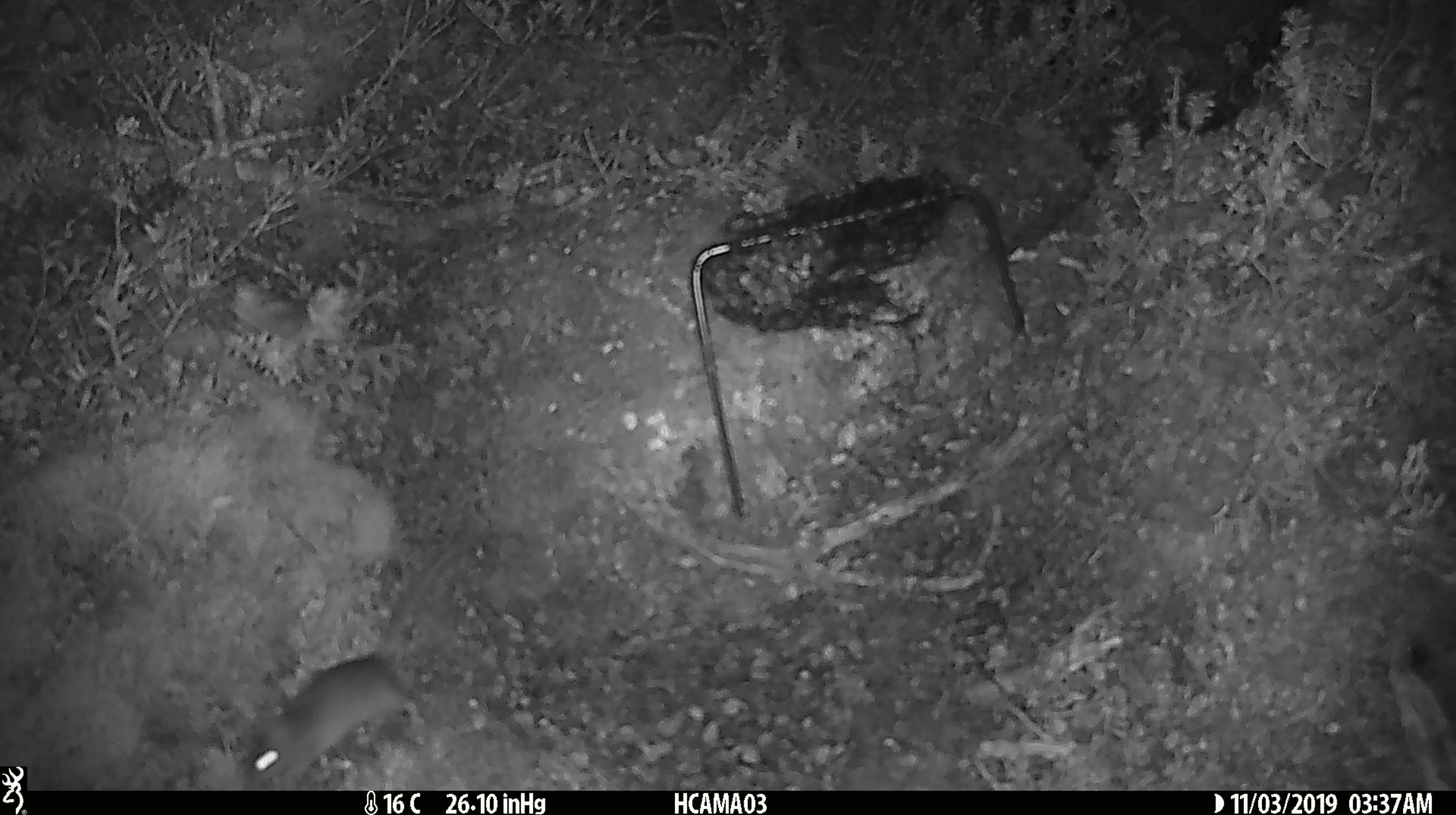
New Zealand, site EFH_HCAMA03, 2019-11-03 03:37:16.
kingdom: Animalia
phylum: Chordata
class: Mammalia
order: Rodentia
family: Muridae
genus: Mus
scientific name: Mus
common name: mouse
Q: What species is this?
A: Mouse (Mus).